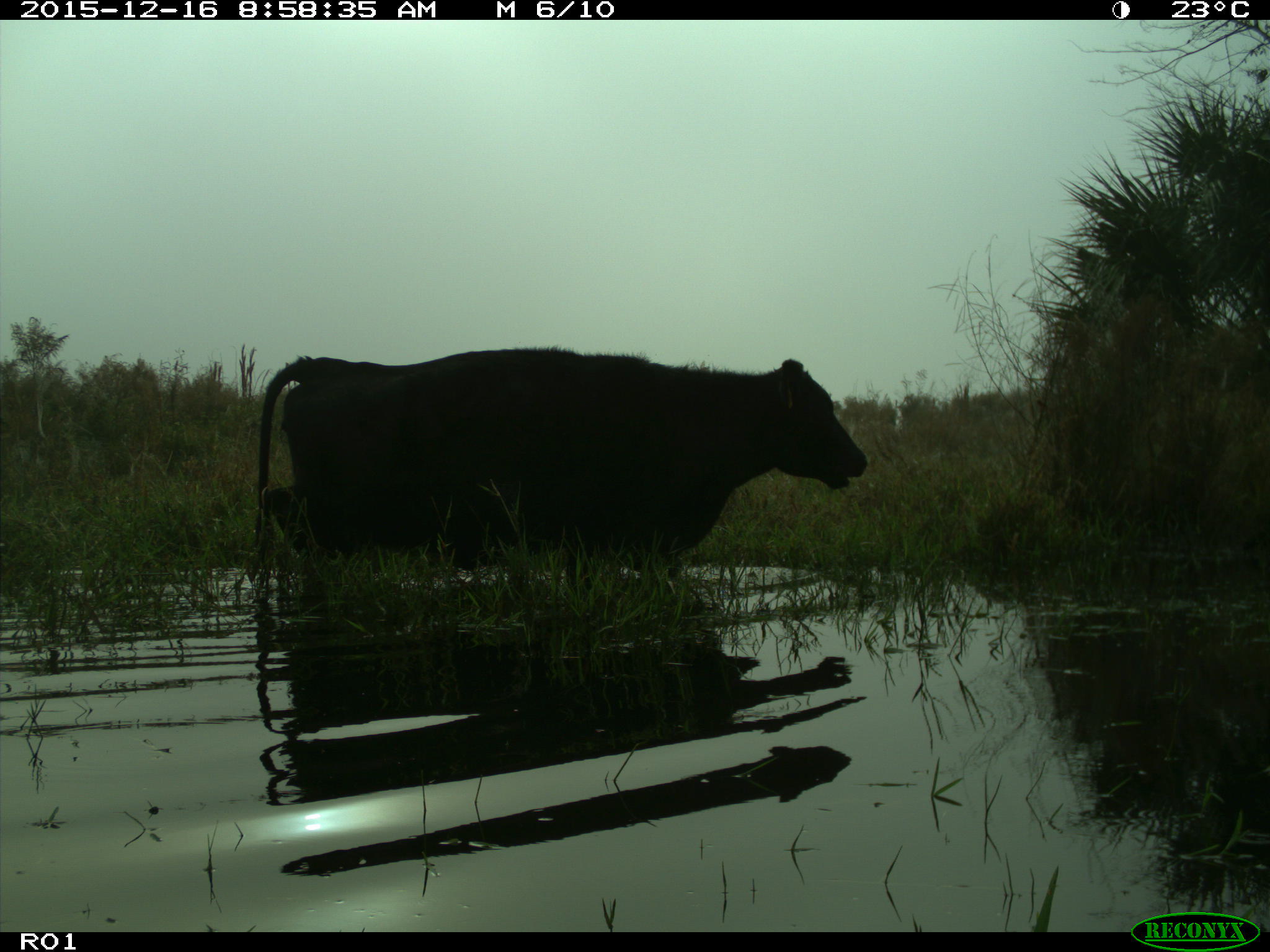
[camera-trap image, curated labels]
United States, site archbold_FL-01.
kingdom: Animalia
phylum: Chordata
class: Mammalia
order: Artiodactyla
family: Bovidae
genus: Bos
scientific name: Bos taurus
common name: domestic cow